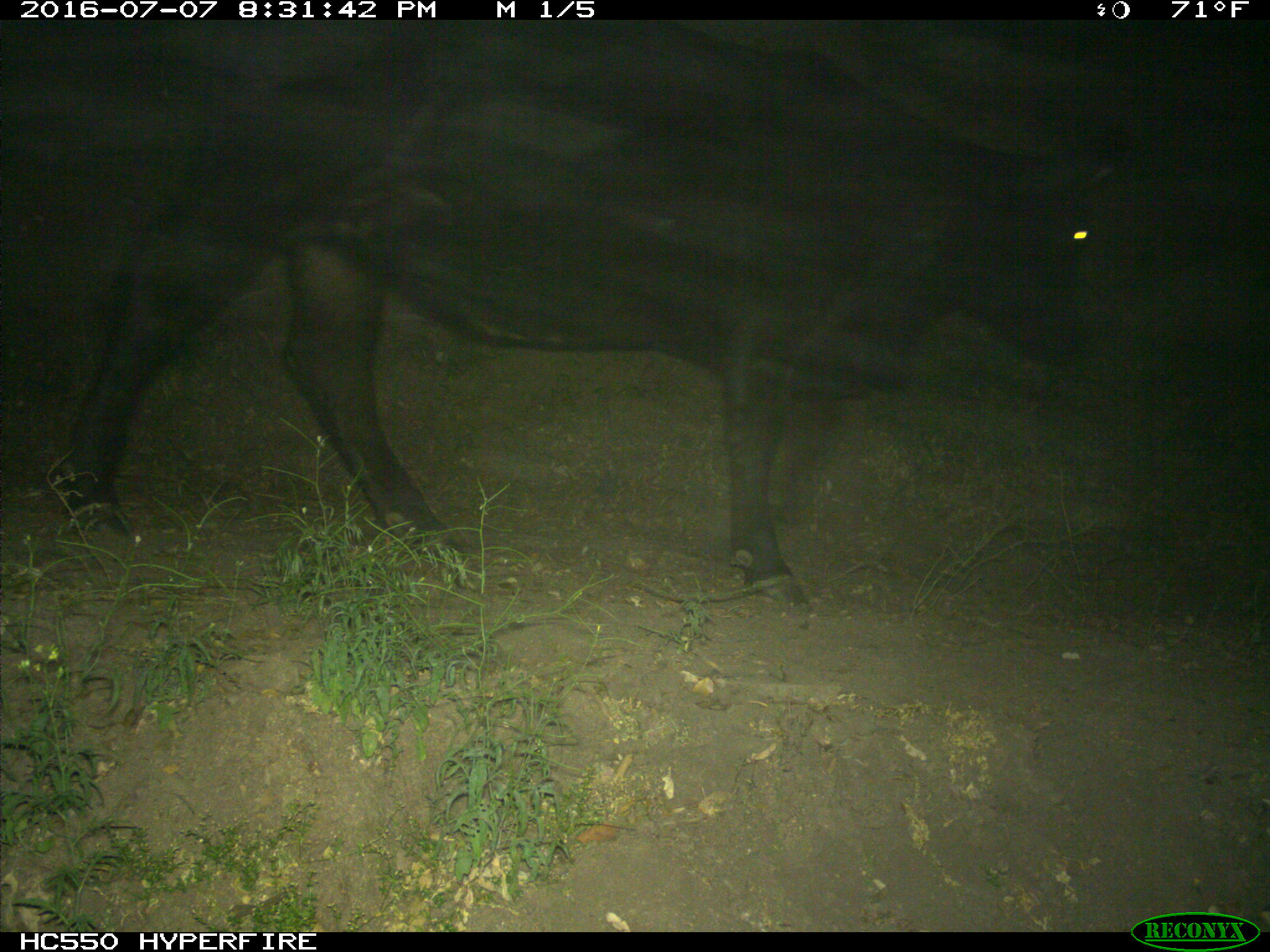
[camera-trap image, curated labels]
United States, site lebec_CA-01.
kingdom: Animalia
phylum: Chordata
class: Mammalia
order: Artiodactyla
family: Bovidae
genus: Bos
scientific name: Bos taurus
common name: domestic cow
Bos taurus (domestic cow).